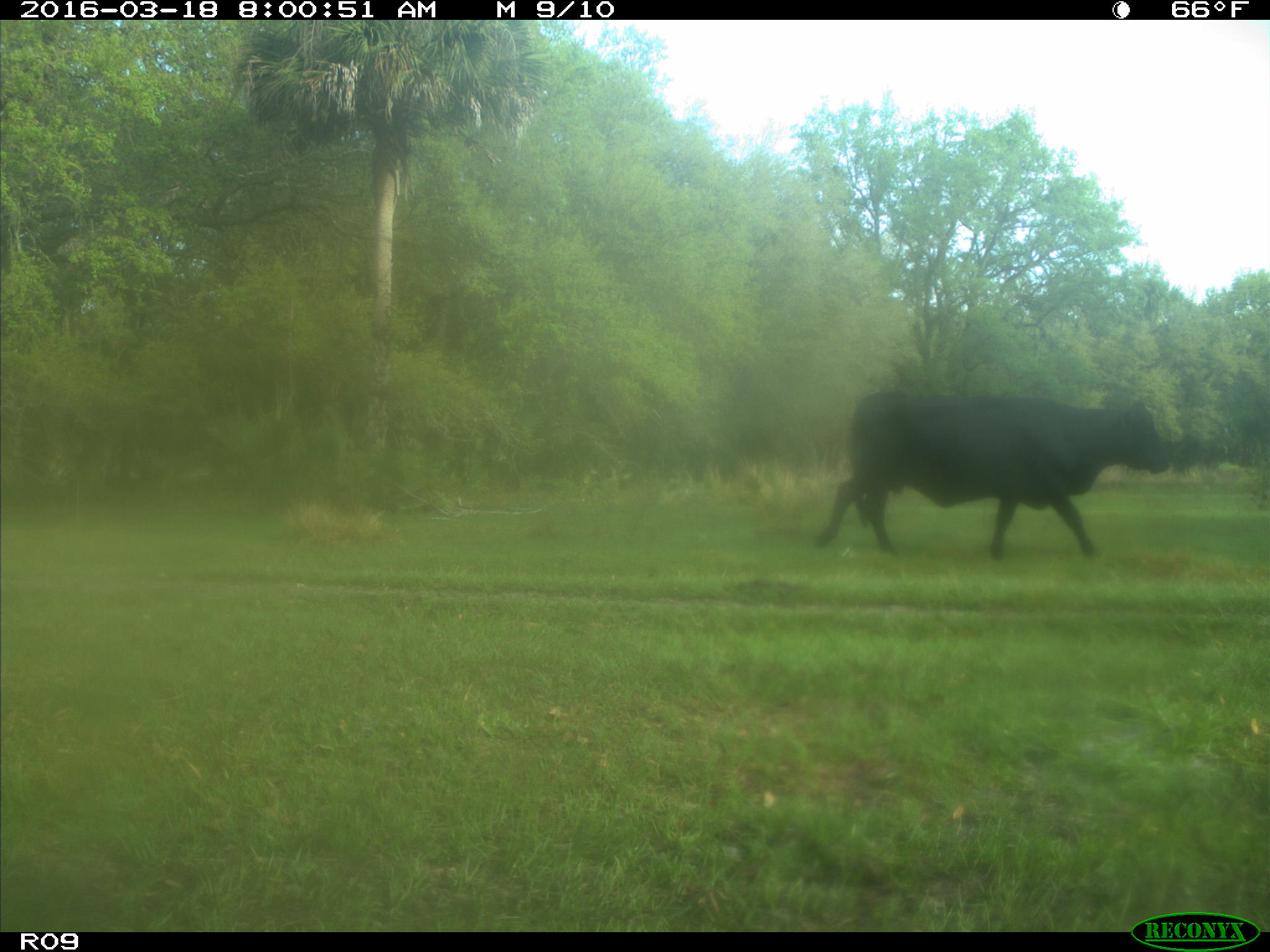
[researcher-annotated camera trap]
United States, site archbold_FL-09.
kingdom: Animalia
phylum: Chordata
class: Mammalia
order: Artiodactyla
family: Bovidae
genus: Bos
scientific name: Bos taurus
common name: domestic cow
Bos taurus (domestic cow).